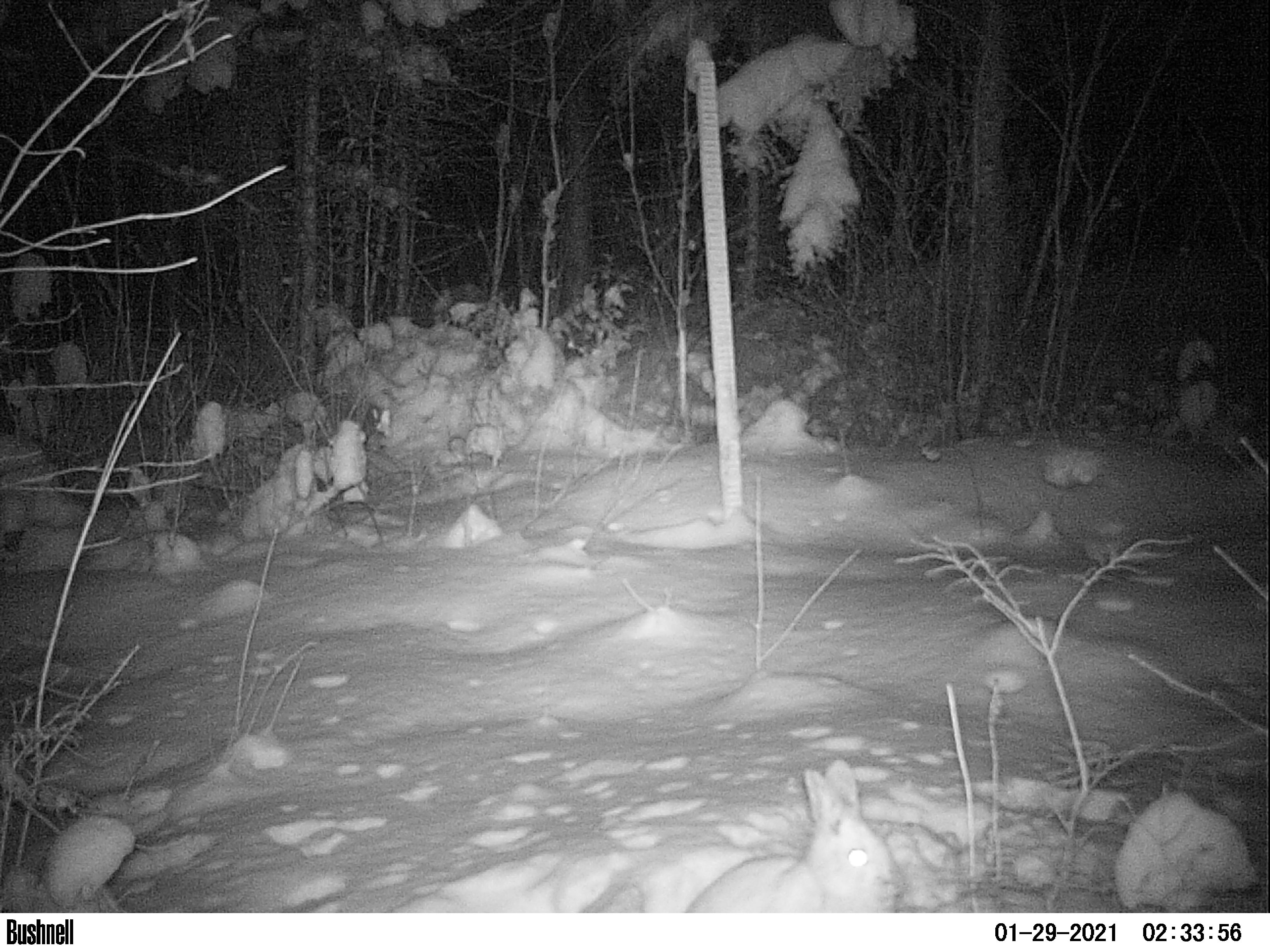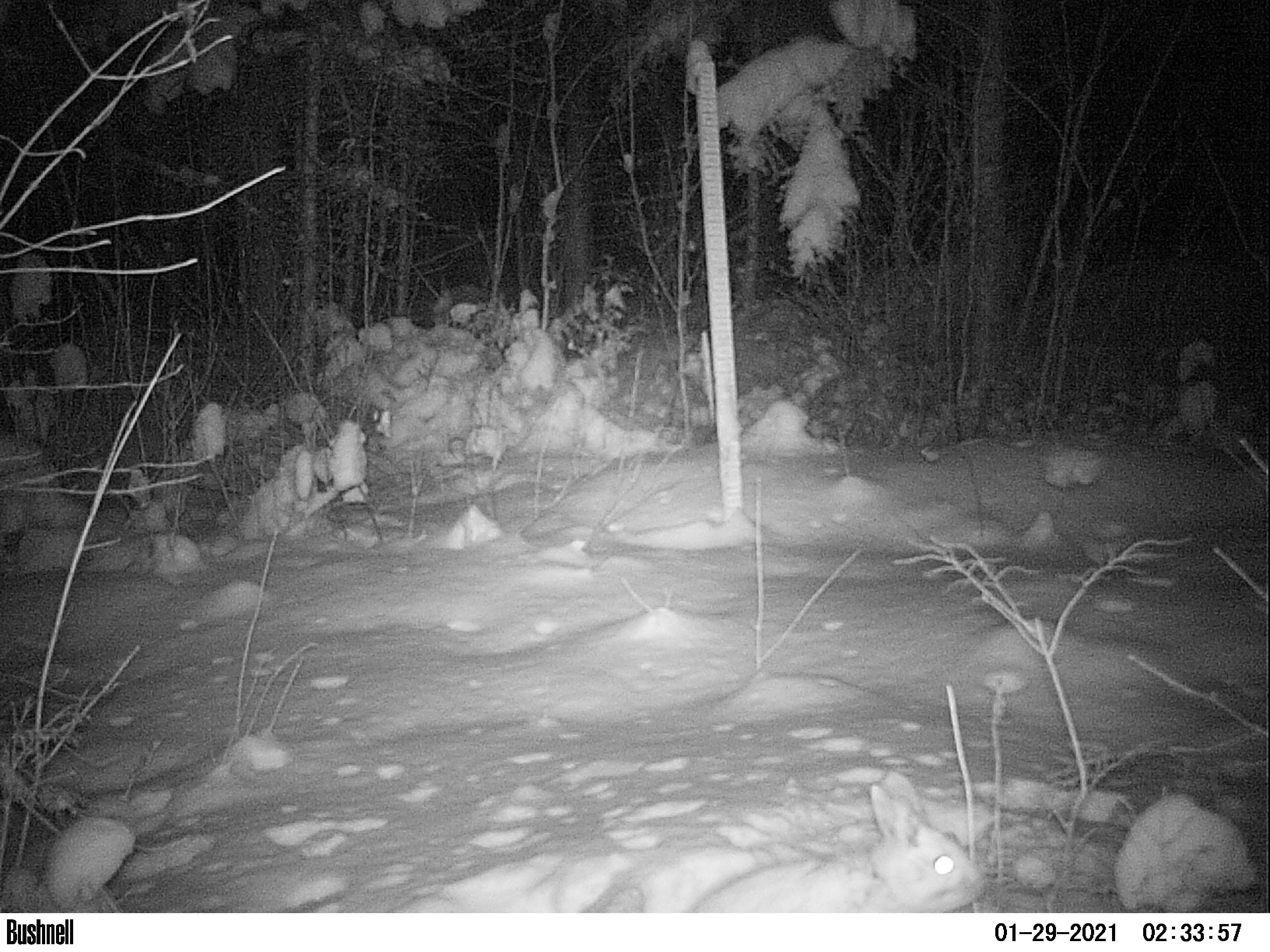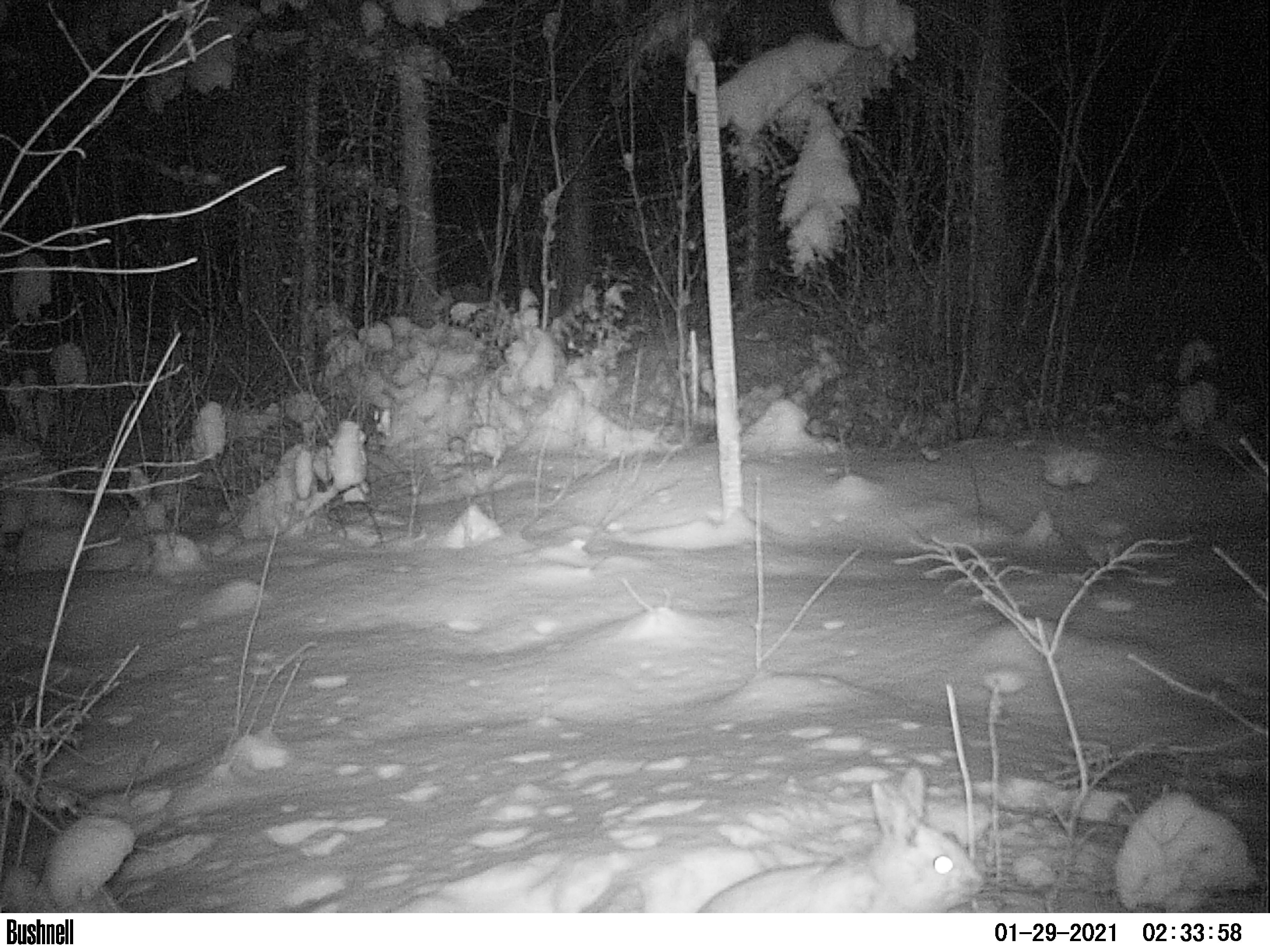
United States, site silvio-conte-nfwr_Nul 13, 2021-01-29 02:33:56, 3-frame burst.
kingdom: Animalia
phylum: Chordata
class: Mammalia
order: Lagomorpha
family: Leporidae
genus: Lepus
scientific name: Lepus americanus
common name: snowshoe hare